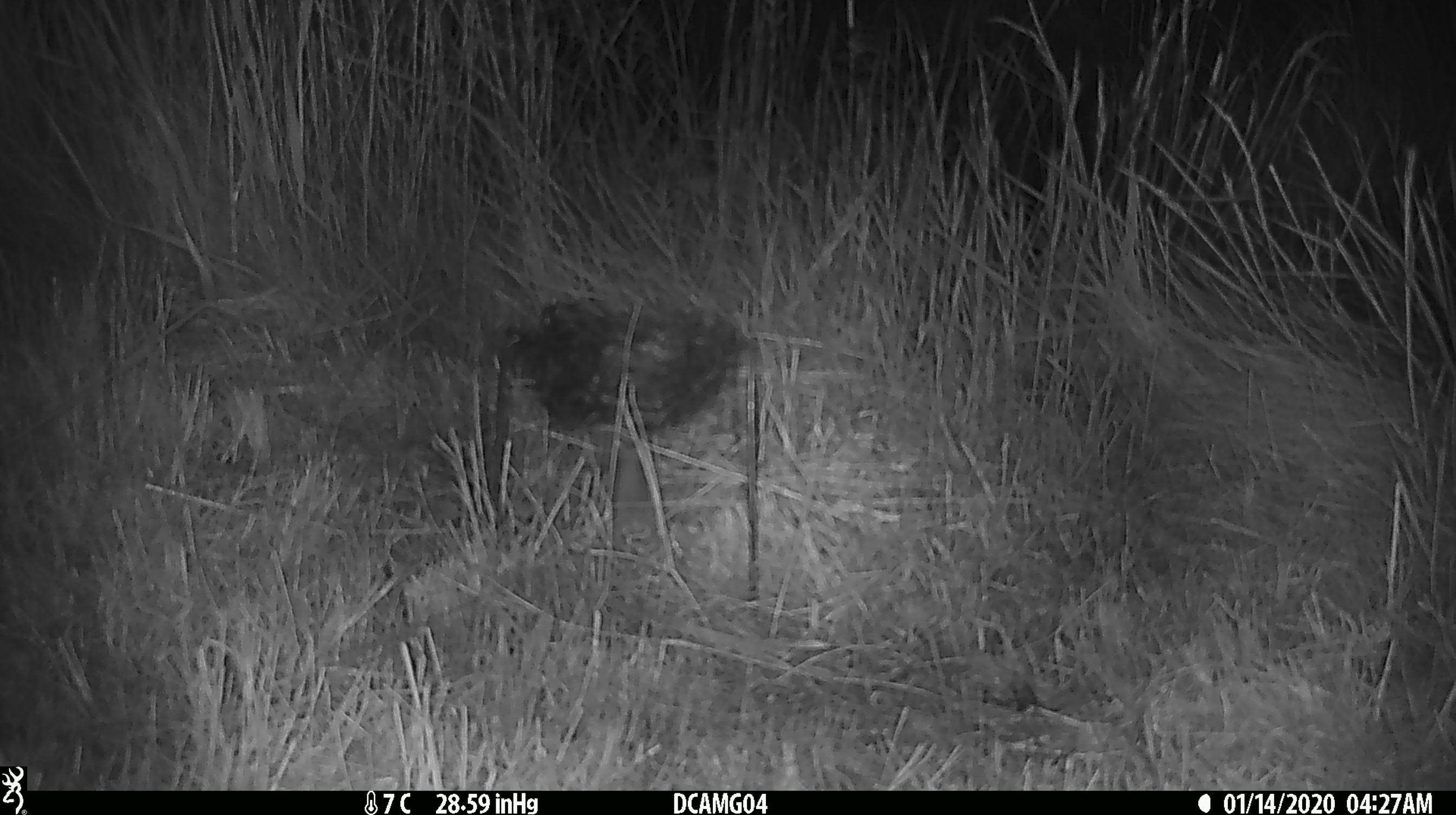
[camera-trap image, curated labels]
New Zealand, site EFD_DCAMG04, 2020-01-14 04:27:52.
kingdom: Animalia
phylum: Chordata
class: Mammalia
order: Rodentia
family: Muridae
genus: Mus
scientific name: Mus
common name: mouse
Mouse (Mus).